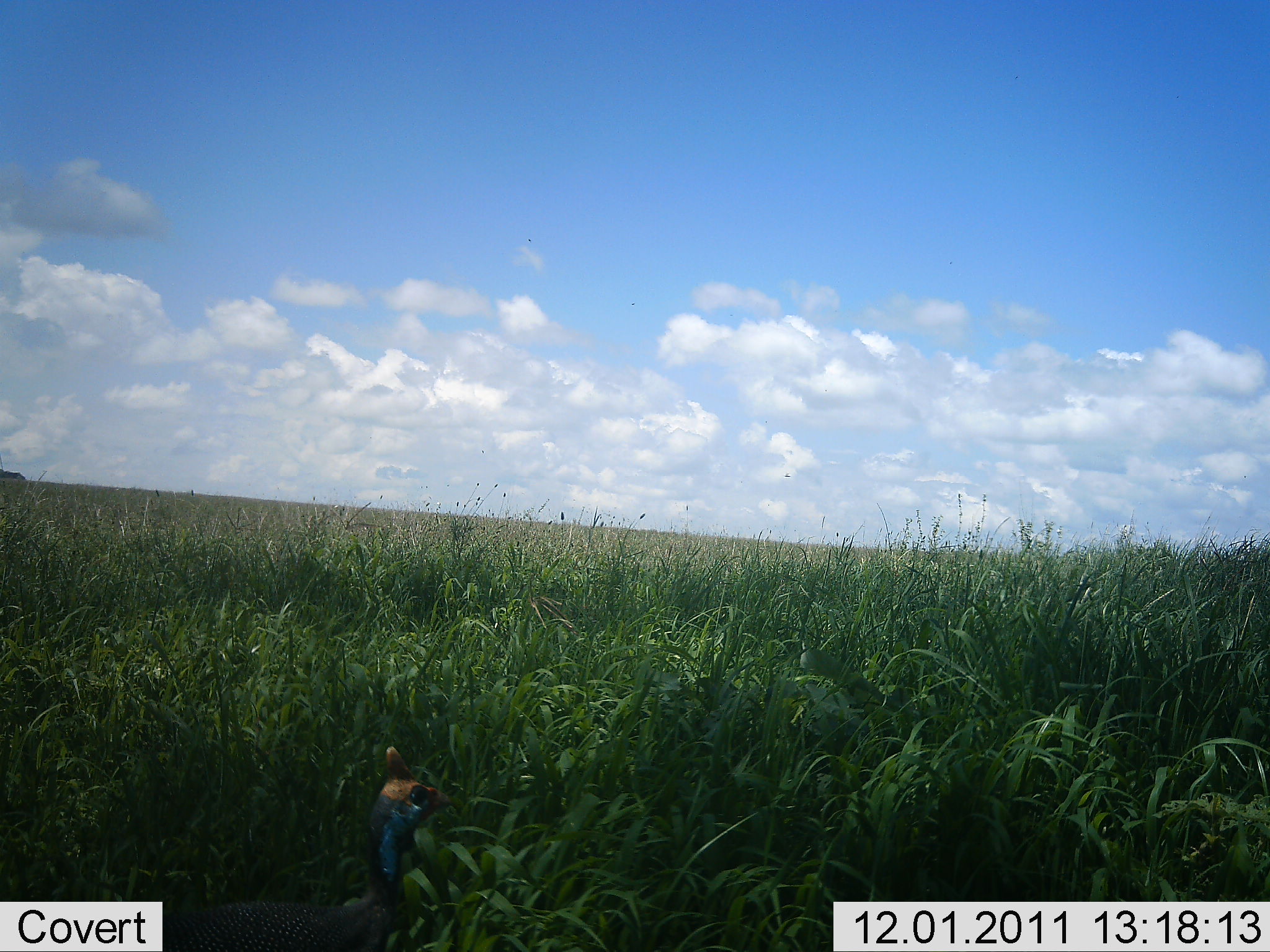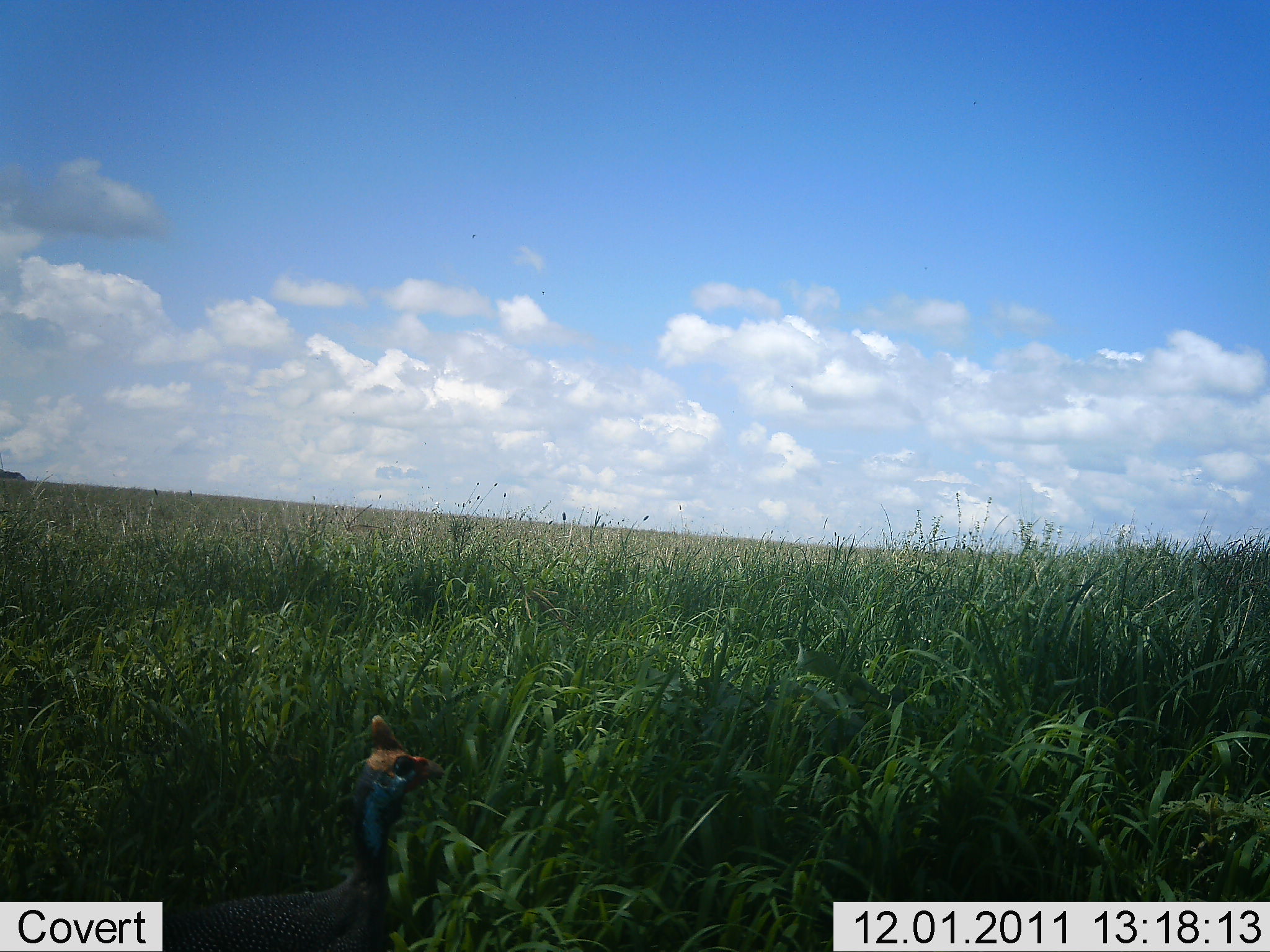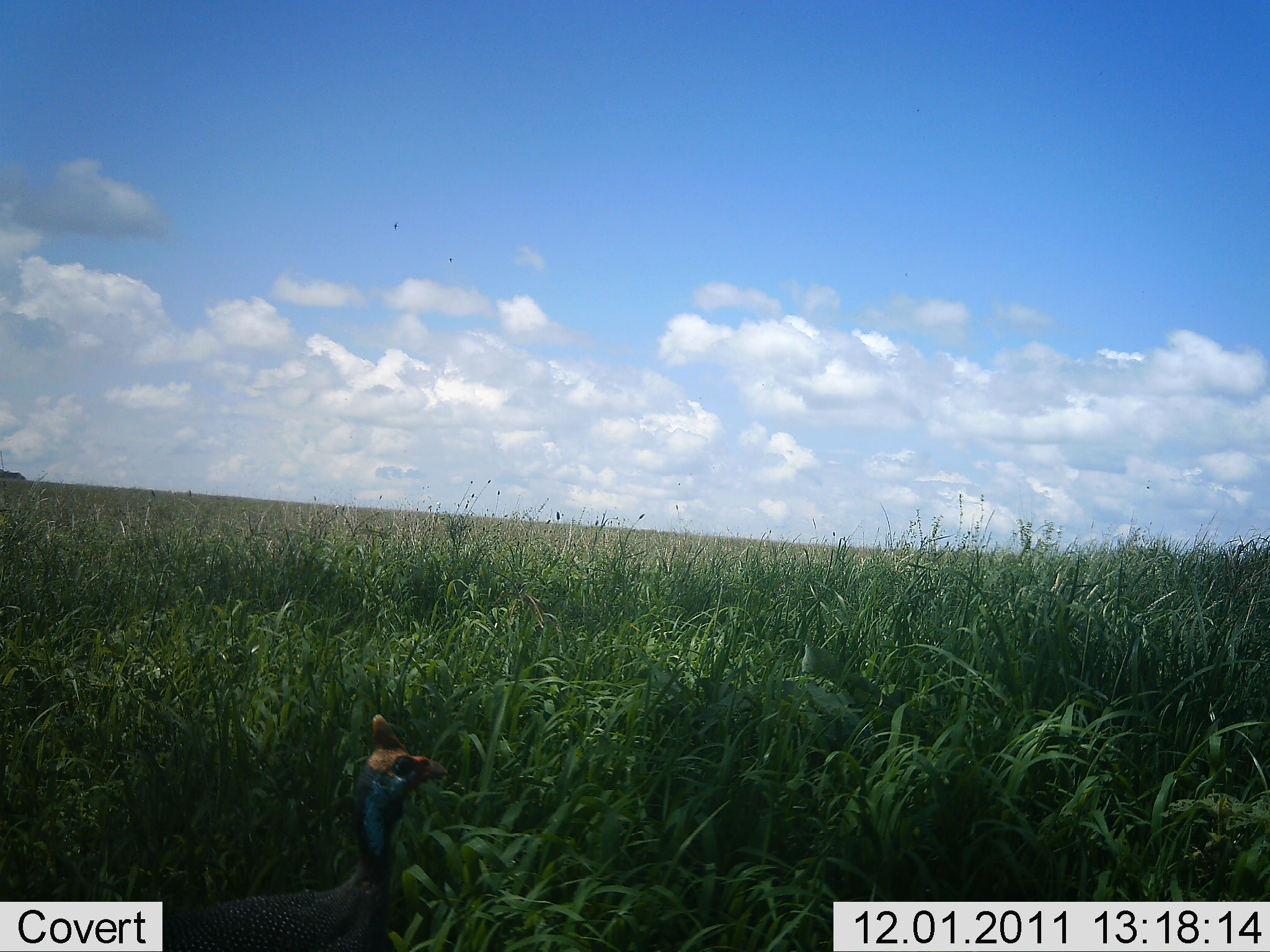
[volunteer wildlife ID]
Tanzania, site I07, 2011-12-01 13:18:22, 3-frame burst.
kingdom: Animalia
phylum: Chordata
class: Aves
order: Galliformes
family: Numididae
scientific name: Numididae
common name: guinea fowl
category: guineafowl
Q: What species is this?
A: Guineafowl (guinea fowl) (Numididae).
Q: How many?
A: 1.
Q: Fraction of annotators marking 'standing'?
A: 100%.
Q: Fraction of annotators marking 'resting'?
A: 0%.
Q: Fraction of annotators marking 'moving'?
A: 0%.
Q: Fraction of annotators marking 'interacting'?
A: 0%.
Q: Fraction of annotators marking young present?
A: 0%.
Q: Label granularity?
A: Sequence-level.